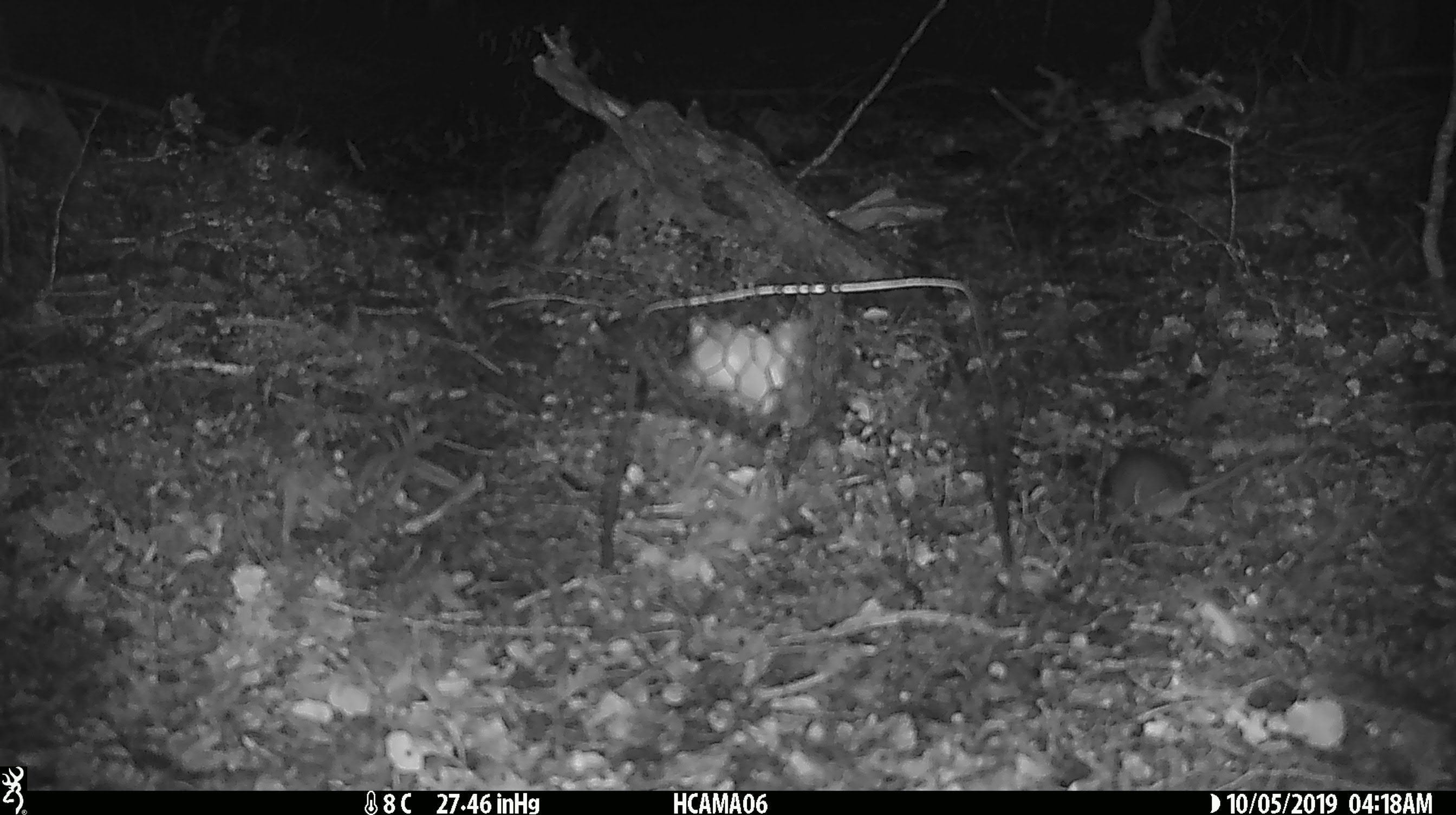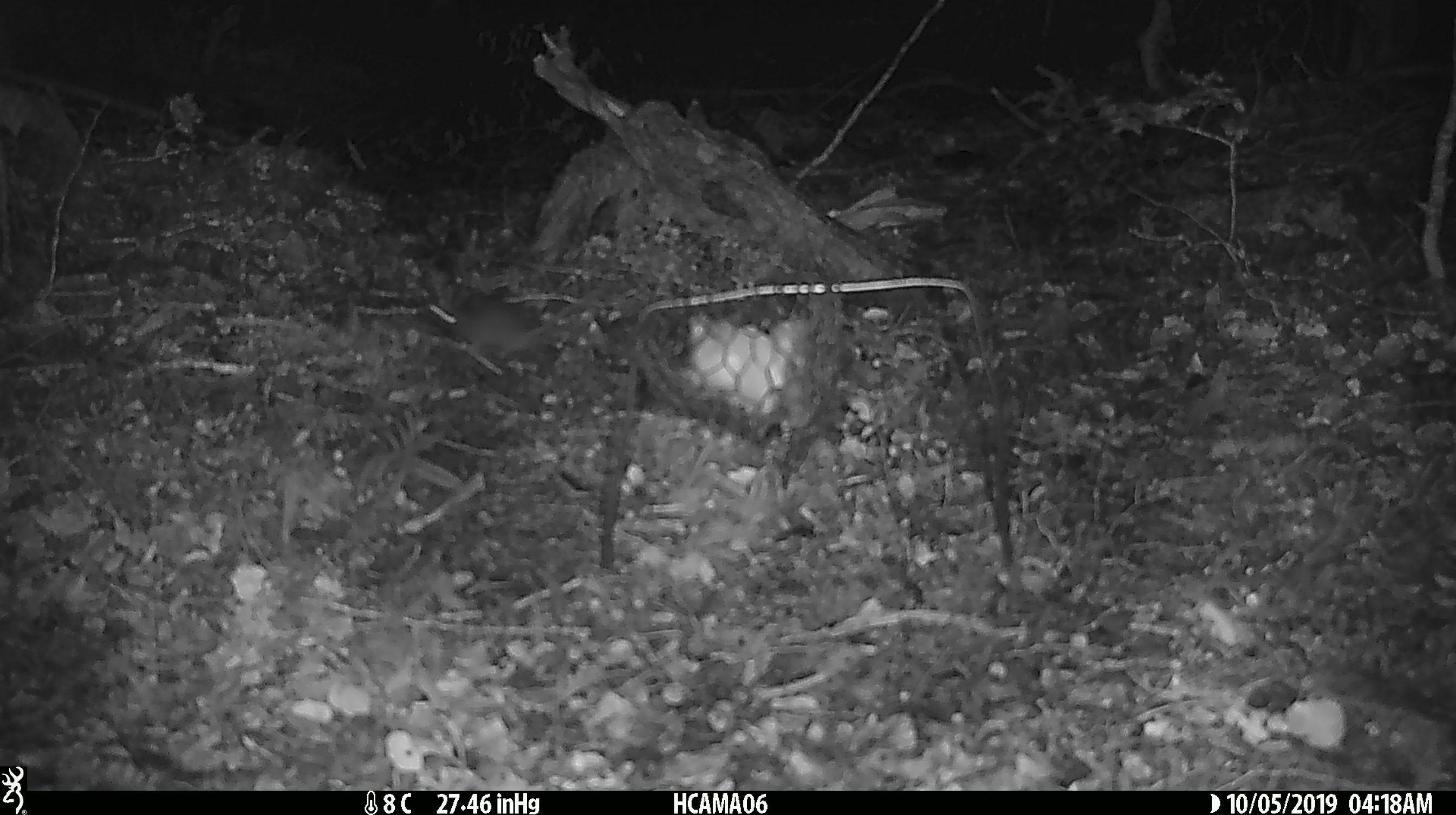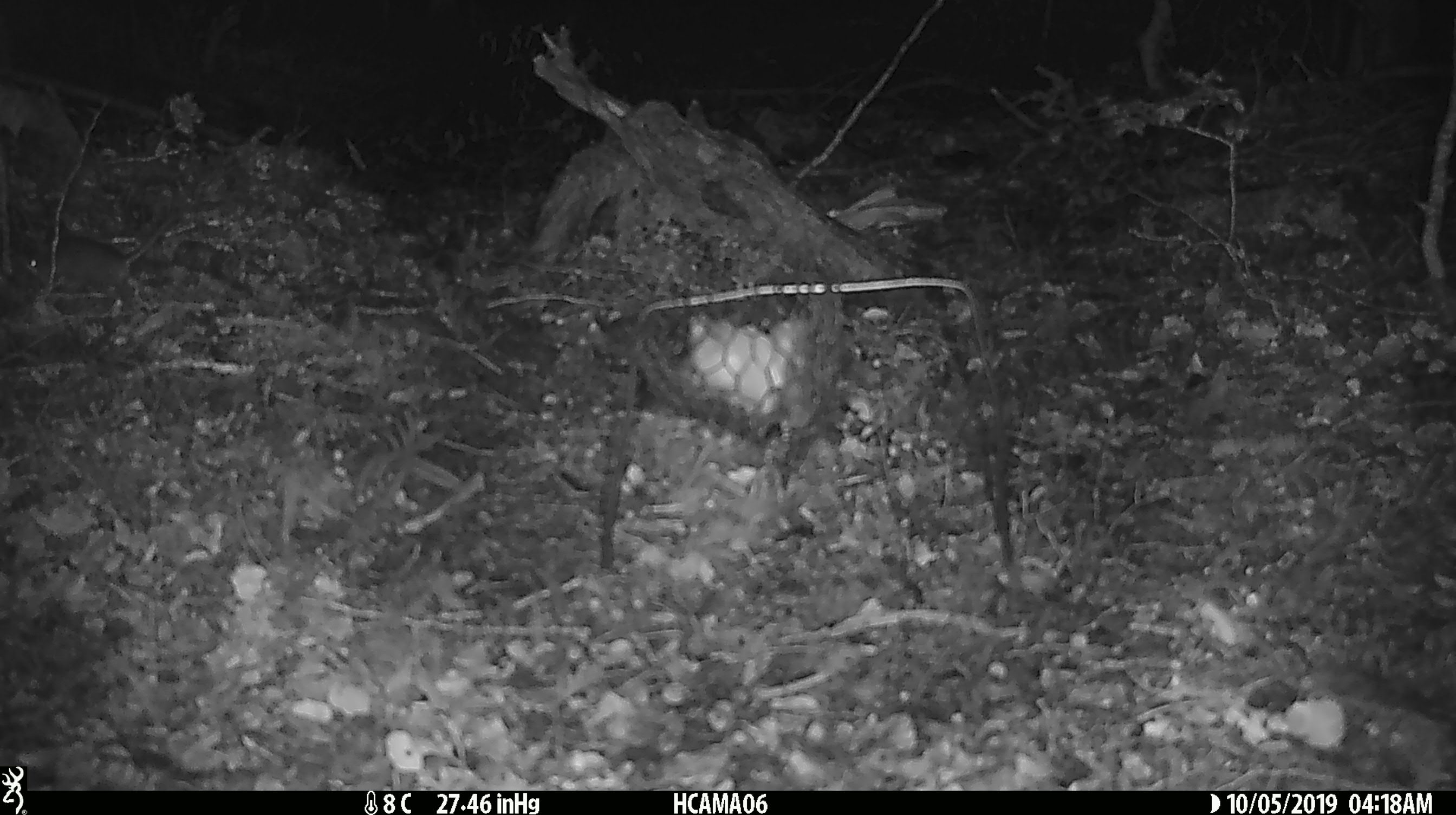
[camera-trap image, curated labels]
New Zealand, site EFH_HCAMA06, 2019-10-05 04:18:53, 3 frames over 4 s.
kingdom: Animalia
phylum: Chordata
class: Mammalia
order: Rodentia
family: Muridae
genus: Mus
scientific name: Mus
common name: mouse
Mouse (Mus).